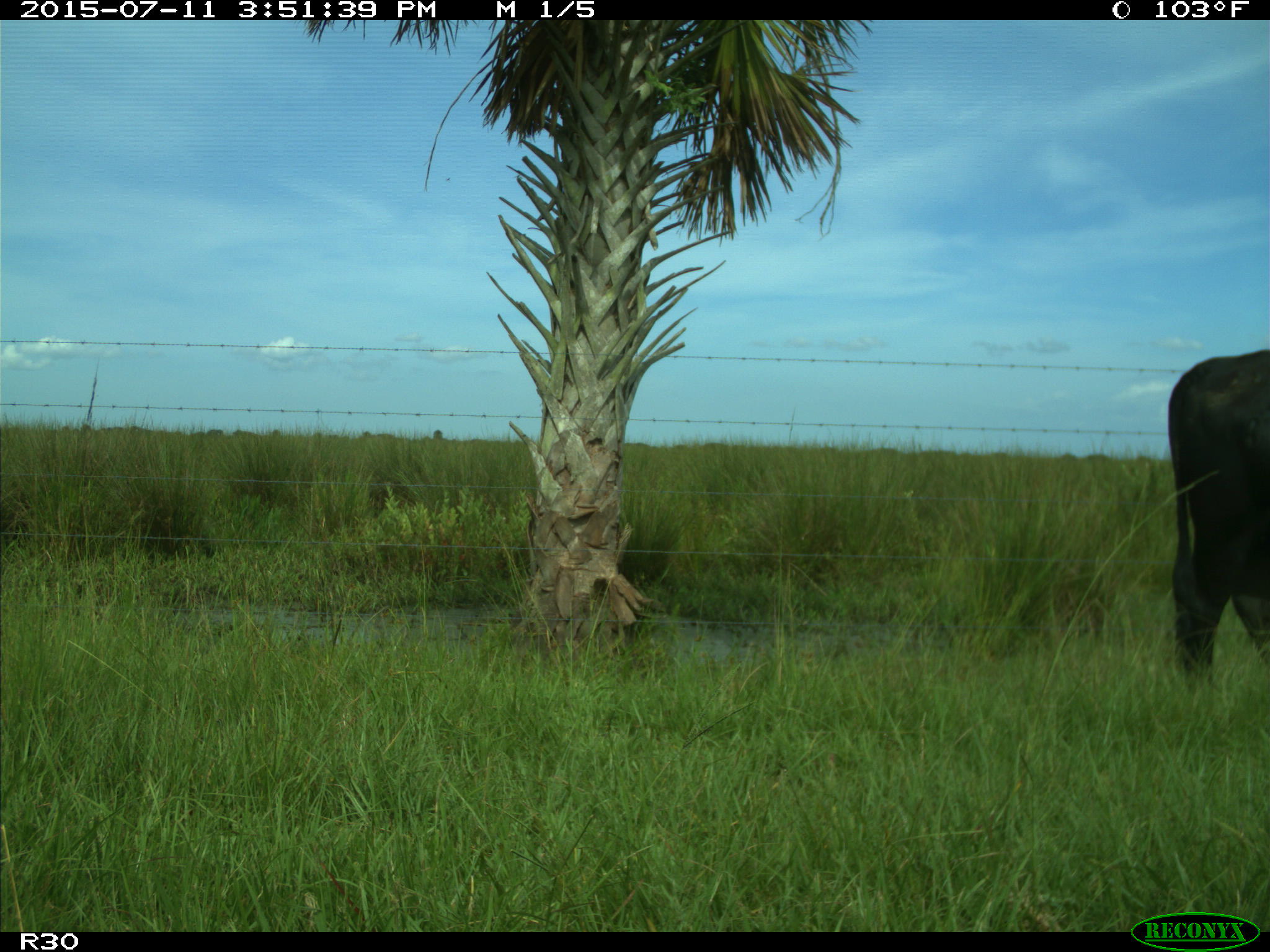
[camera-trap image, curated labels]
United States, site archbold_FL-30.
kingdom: Animalia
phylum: Chordata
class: Mammalia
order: Artiodactyla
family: Bovidae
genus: Bos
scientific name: Bos taurus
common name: domestic cow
Bos taurus (domestic cow).